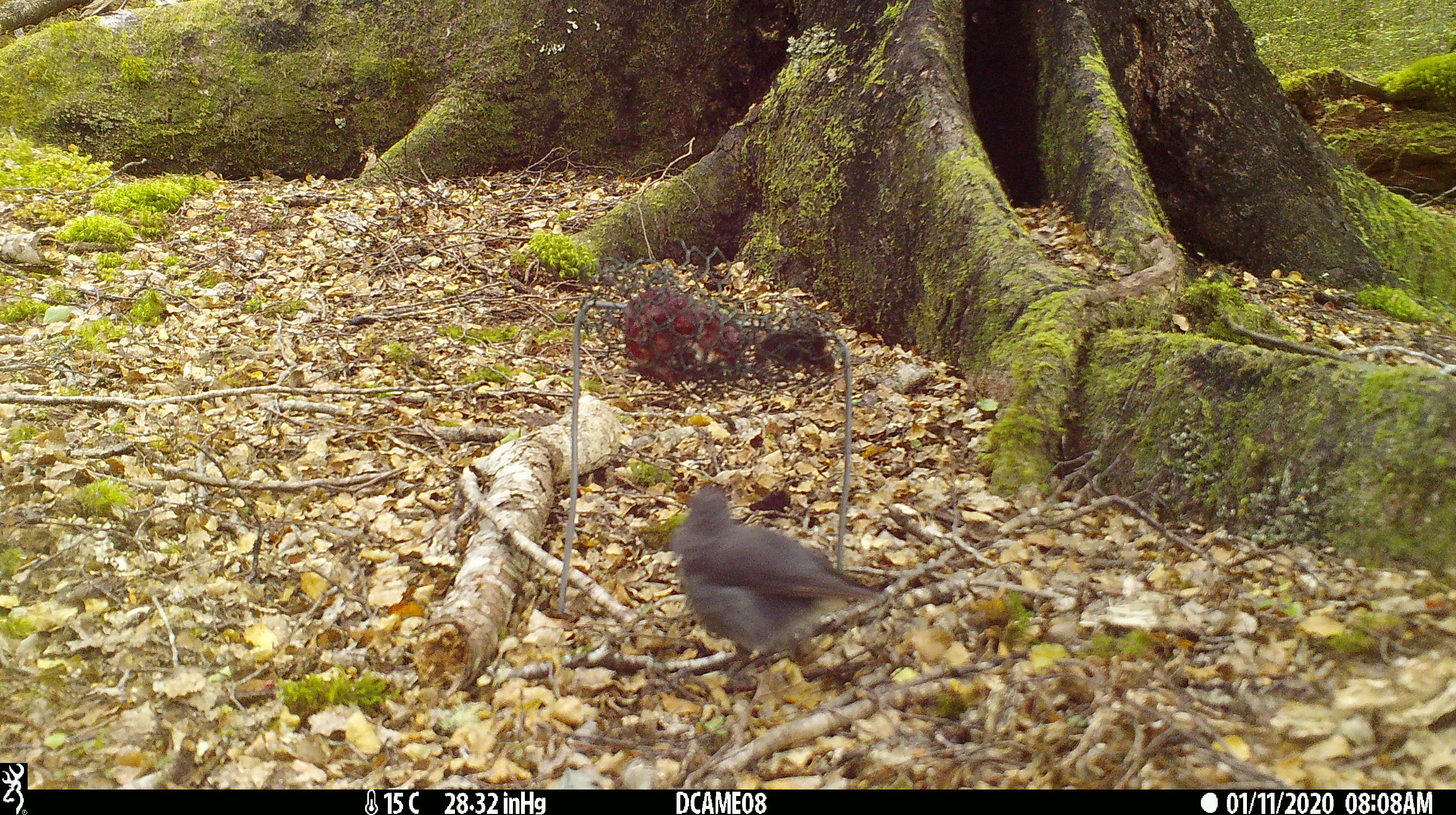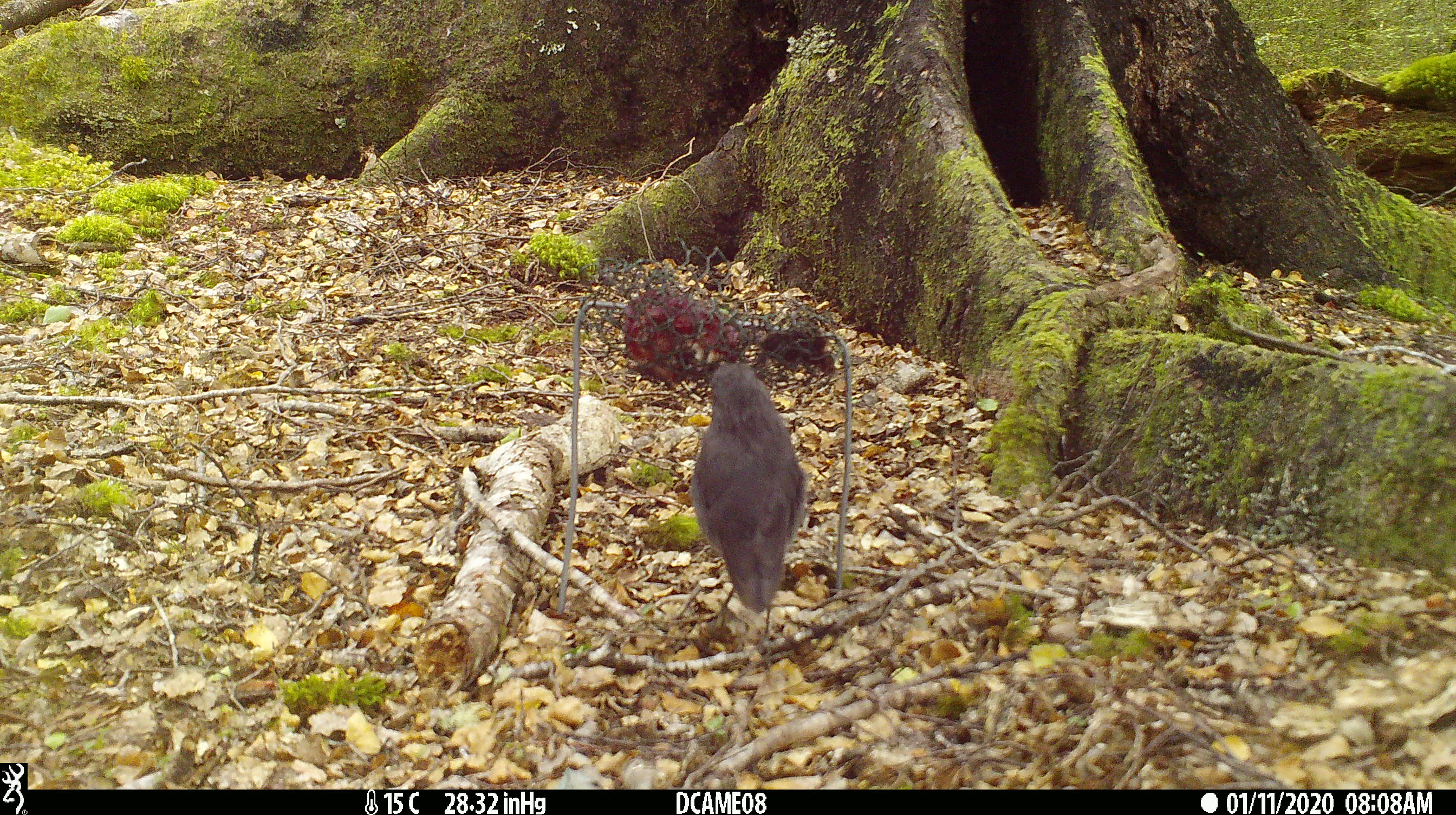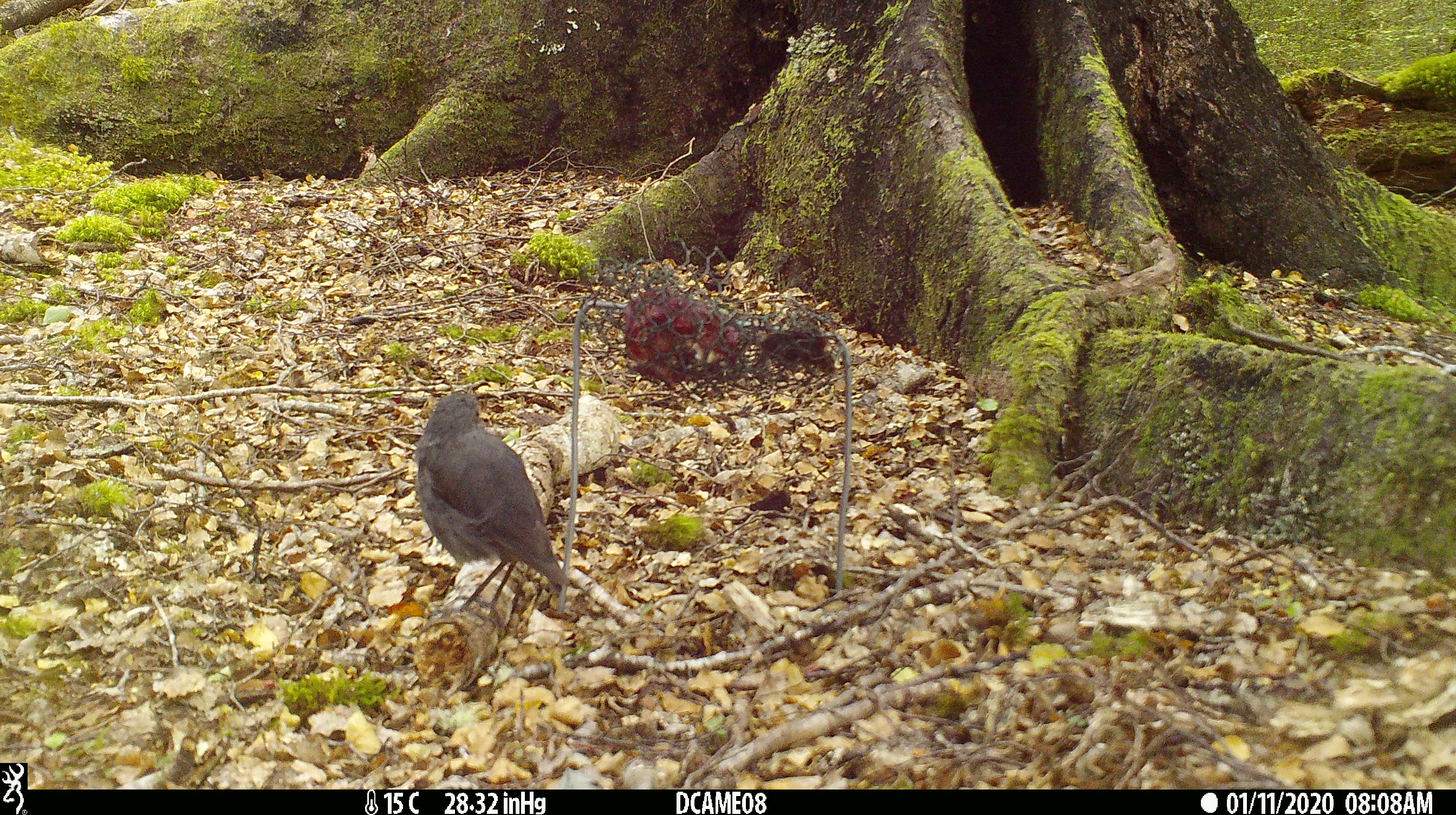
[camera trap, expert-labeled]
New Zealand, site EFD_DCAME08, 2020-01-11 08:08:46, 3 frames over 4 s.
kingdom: Animalia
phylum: Chordata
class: Aves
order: Passeriformes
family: Petroicidae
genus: Petroica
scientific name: Petroica australis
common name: new zealand robin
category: robin